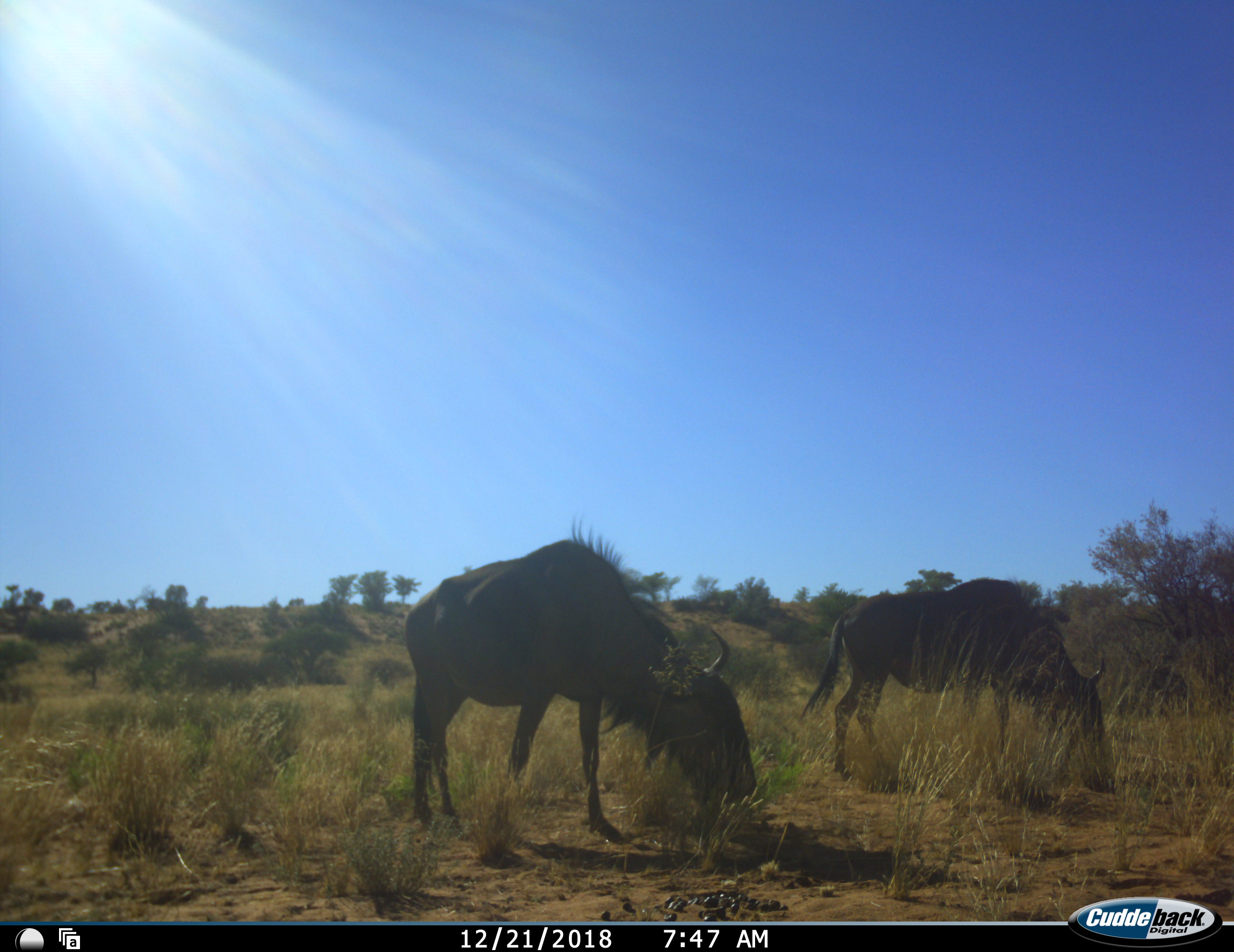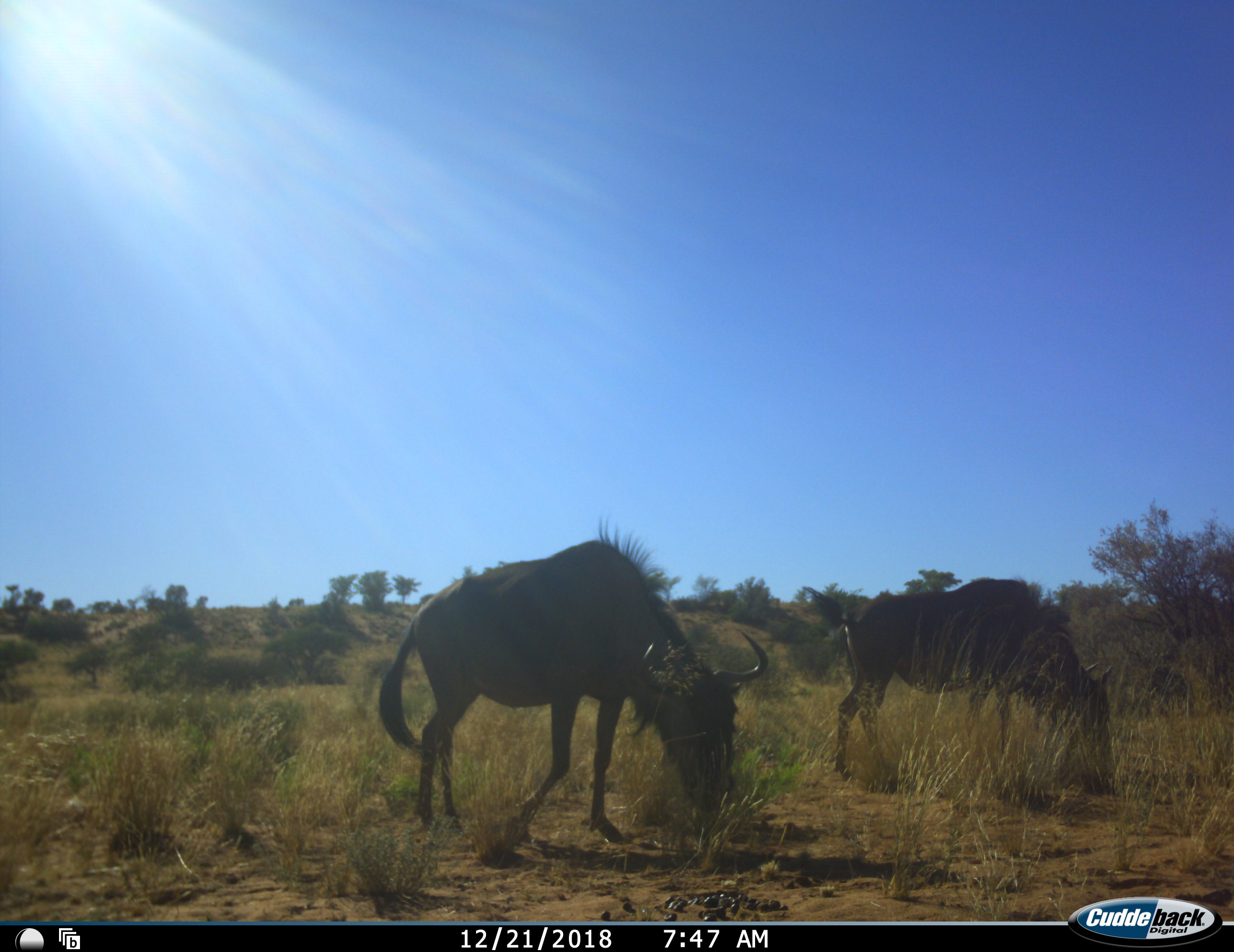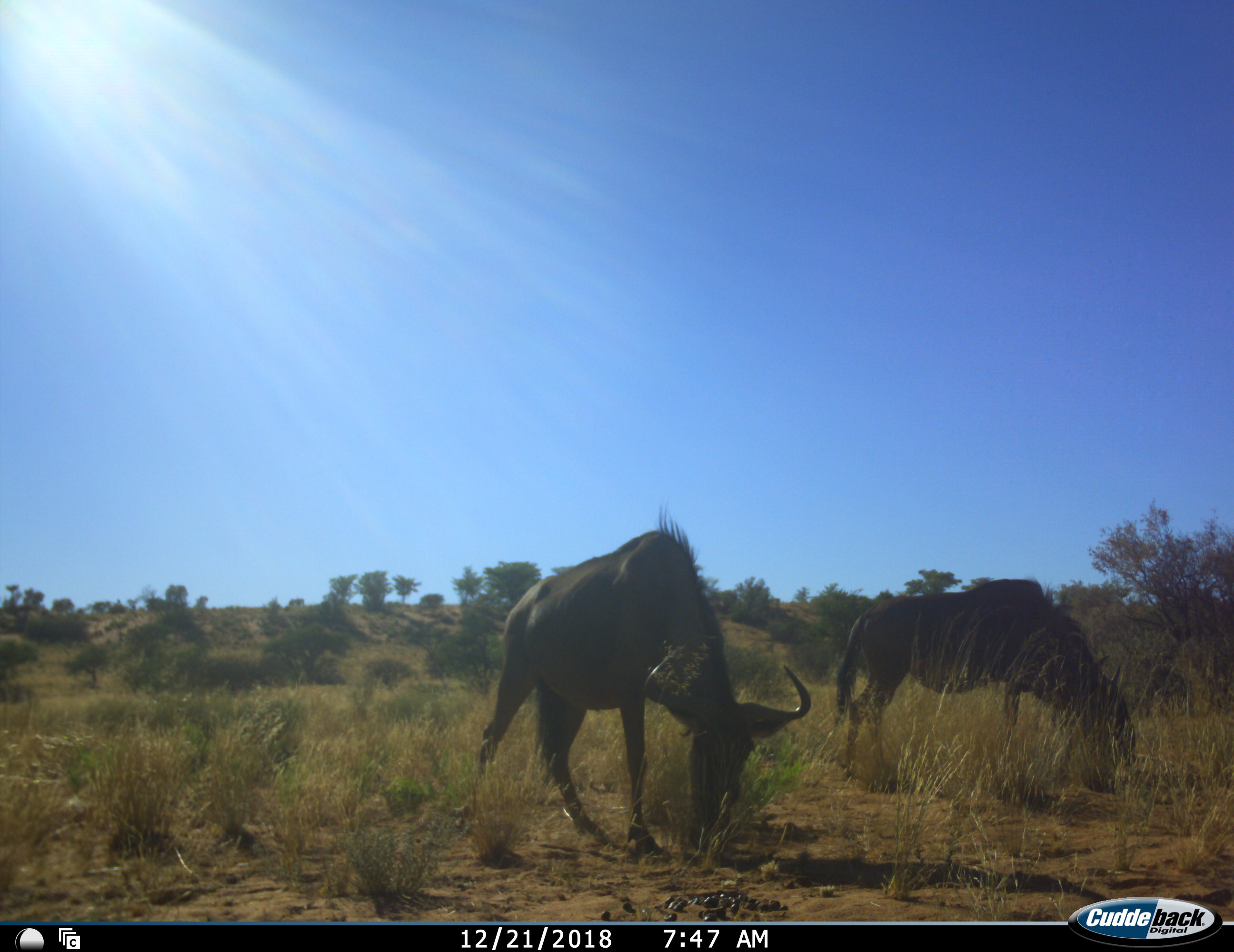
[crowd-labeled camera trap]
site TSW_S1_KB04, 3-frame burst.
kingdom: Animalia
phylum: Chordata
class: Mammalia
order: Artiodactyla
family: Bovidae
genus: Connochaetes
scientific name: Connochaetes taurinus taurinus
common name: blue wildebeest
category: wildebeestblue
Wildebeestblue (blue wildebeest) (Connochaetes taurinus taurinus), count 2. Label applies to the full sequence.